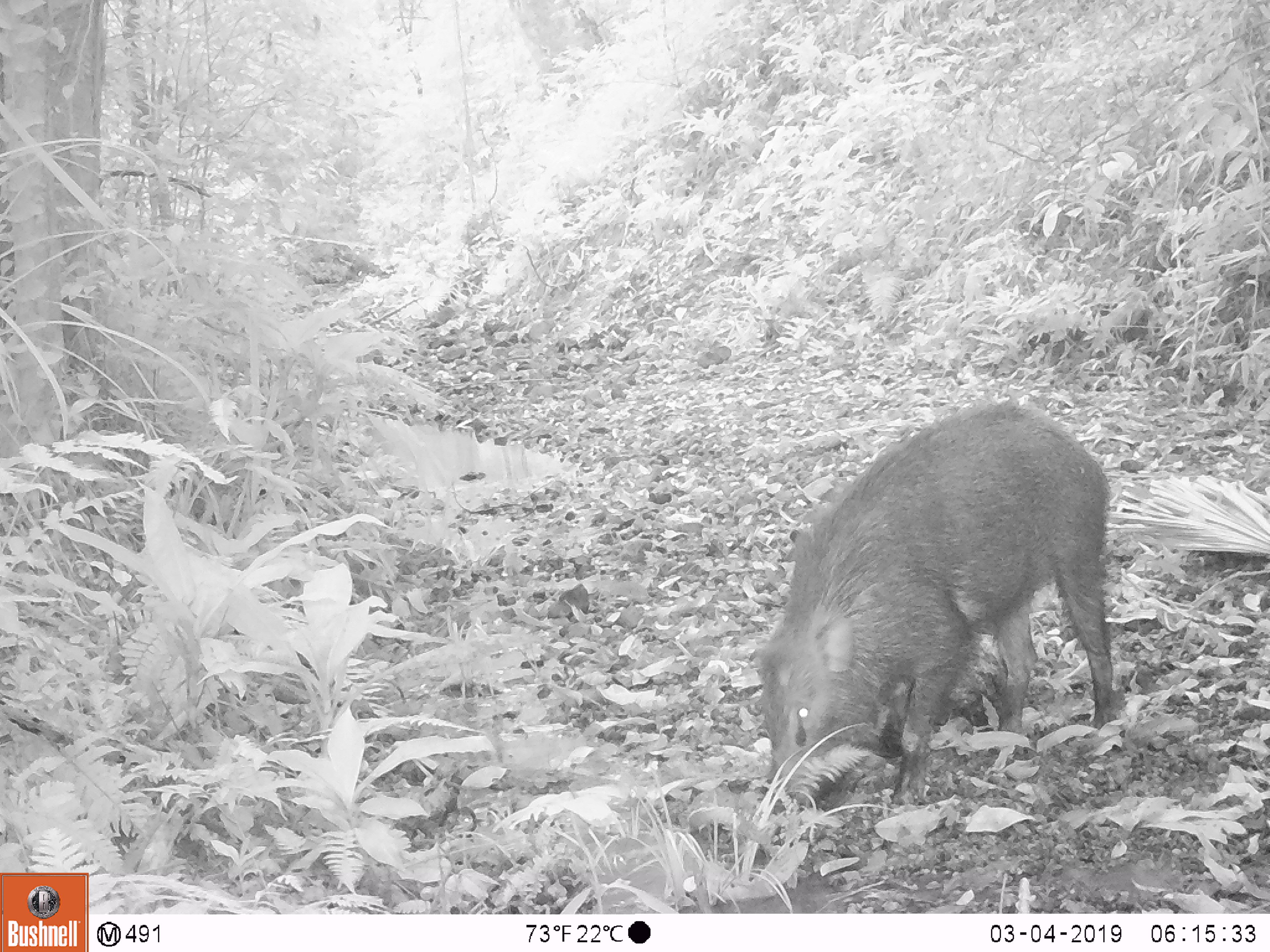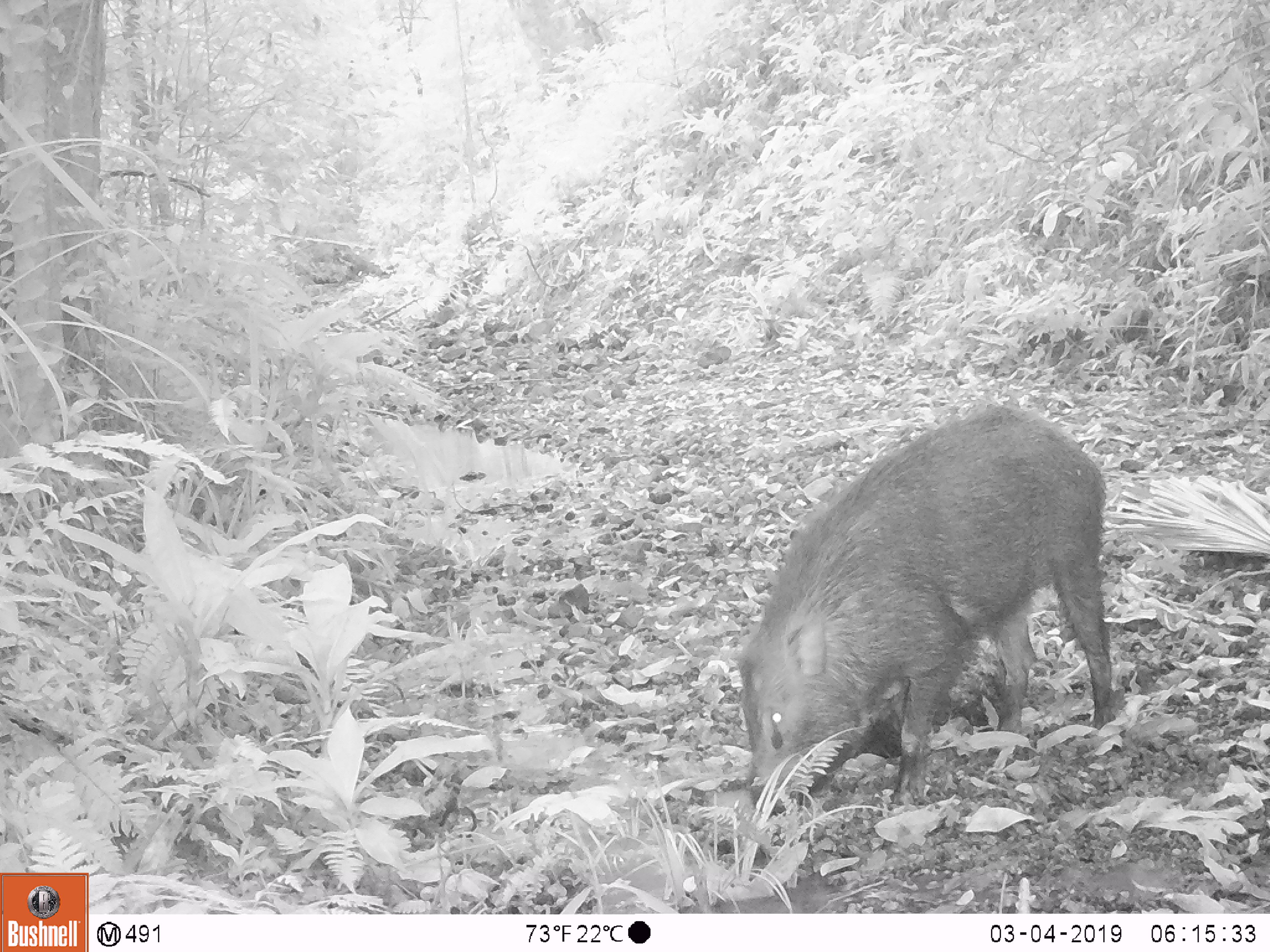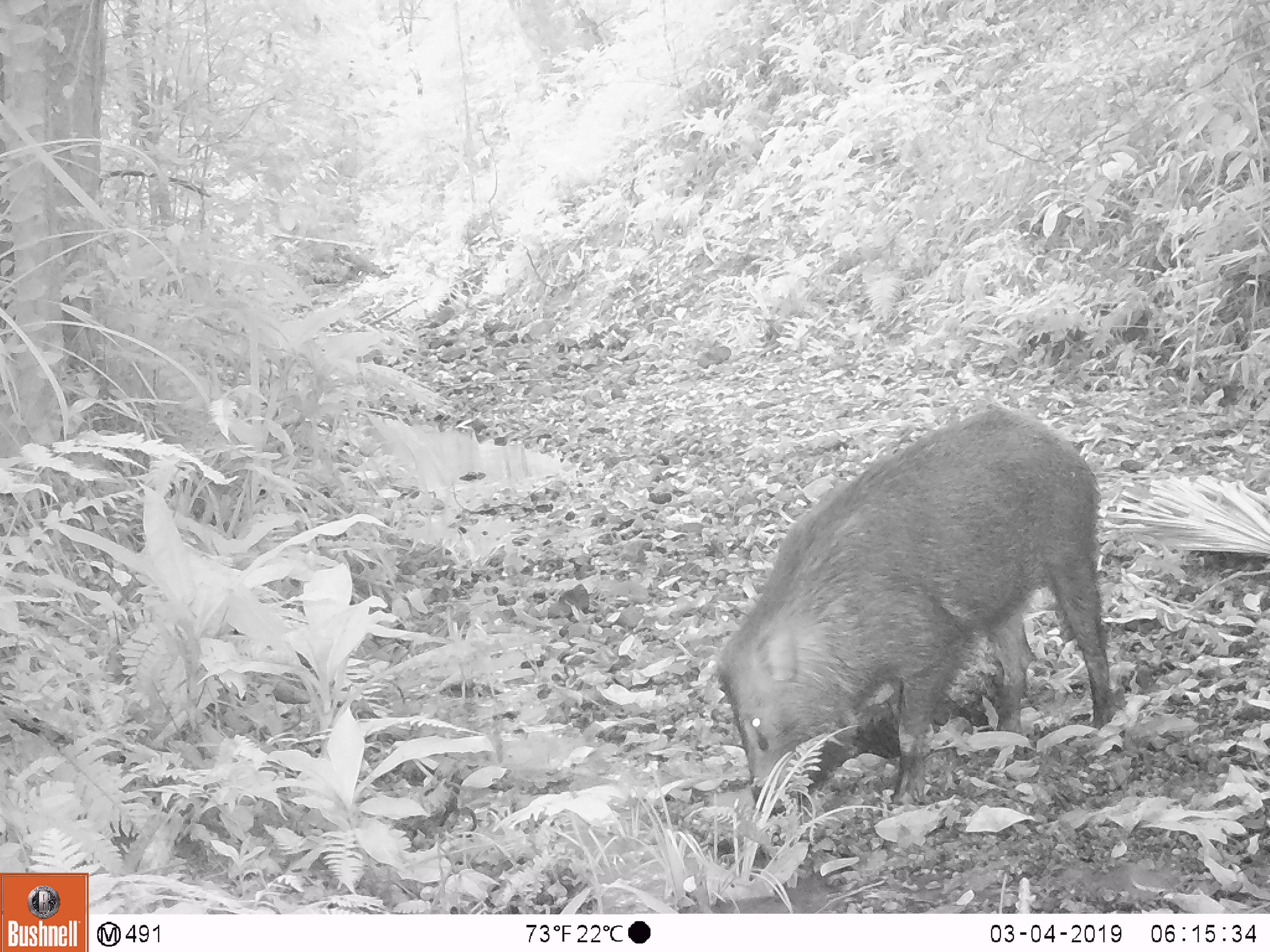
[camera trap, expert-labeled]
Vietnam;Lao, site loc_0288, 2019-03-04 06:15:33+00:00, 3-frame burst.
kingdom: Animalia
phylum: Chordata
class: Mammalia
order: Artiodactyla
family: Suidae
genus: Sus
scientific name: Sus scrofa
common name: eurasian wild pig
Eurasian wild pig (Sus scrofa). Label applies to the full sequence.